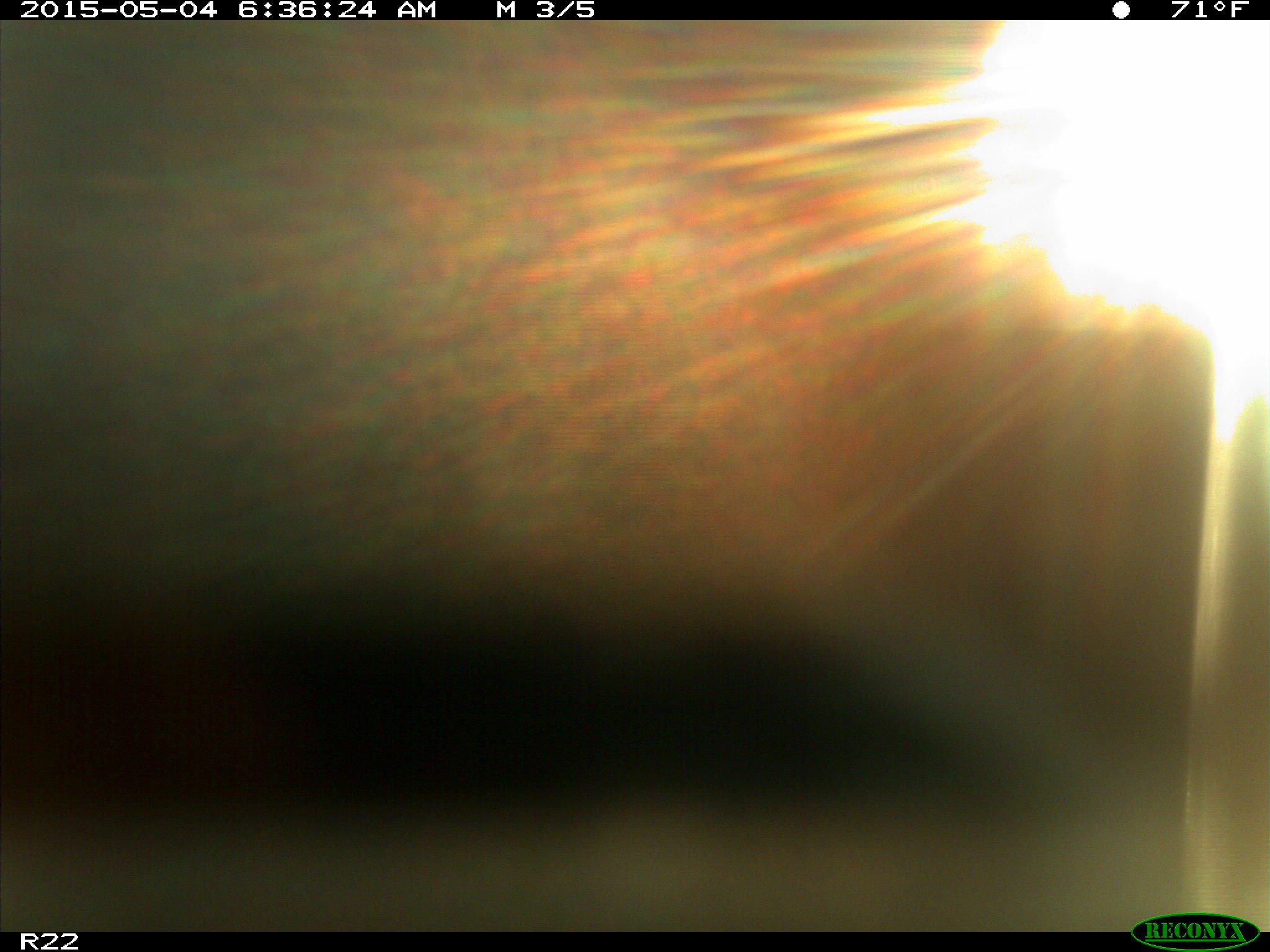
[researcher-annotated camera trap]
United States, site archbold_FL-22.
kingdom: Animalia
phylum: Chordata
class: Mammalia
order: Artiodactyla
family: Bovidae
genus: Bos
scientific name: Bos taurus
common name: domestic cow